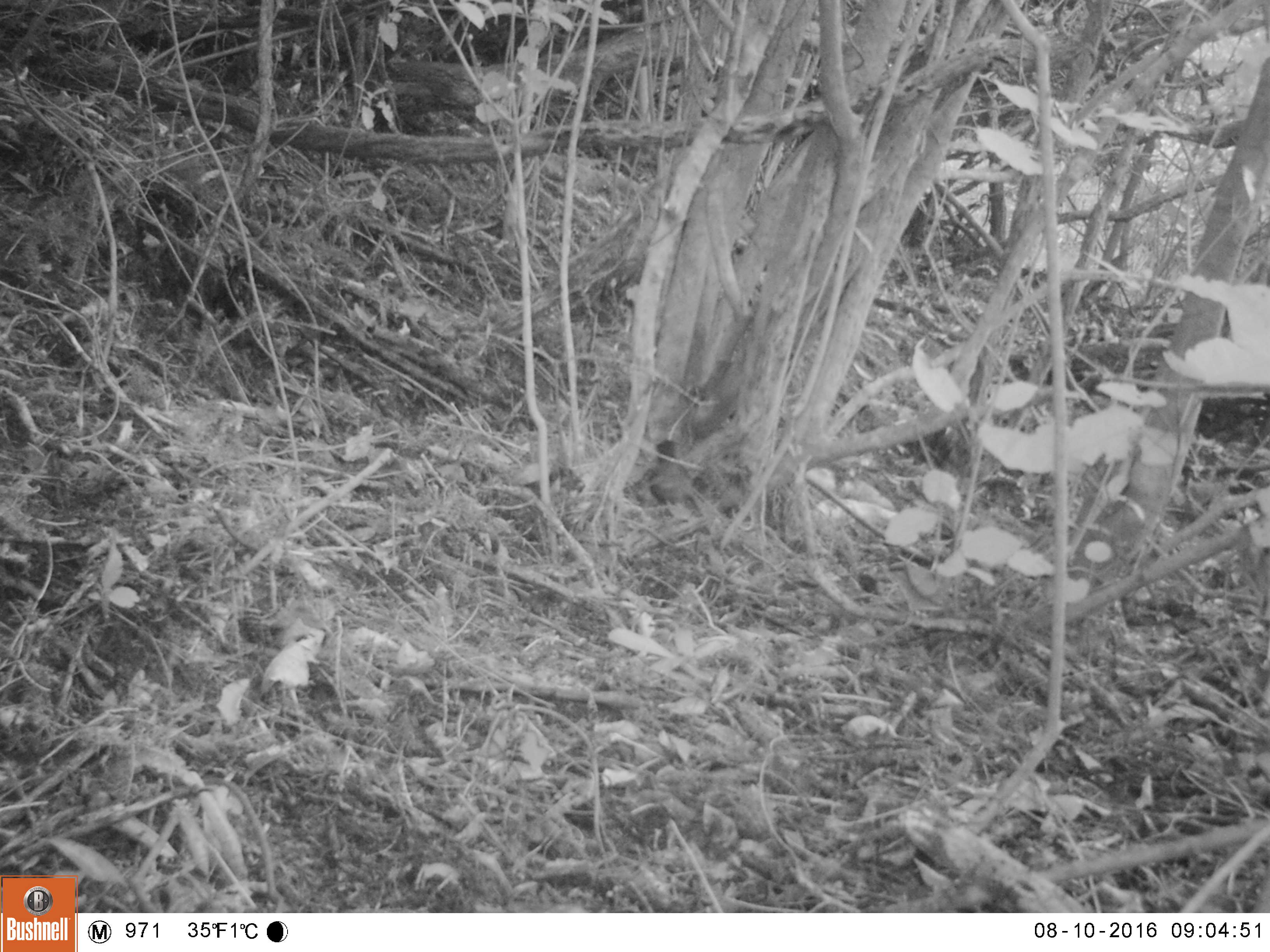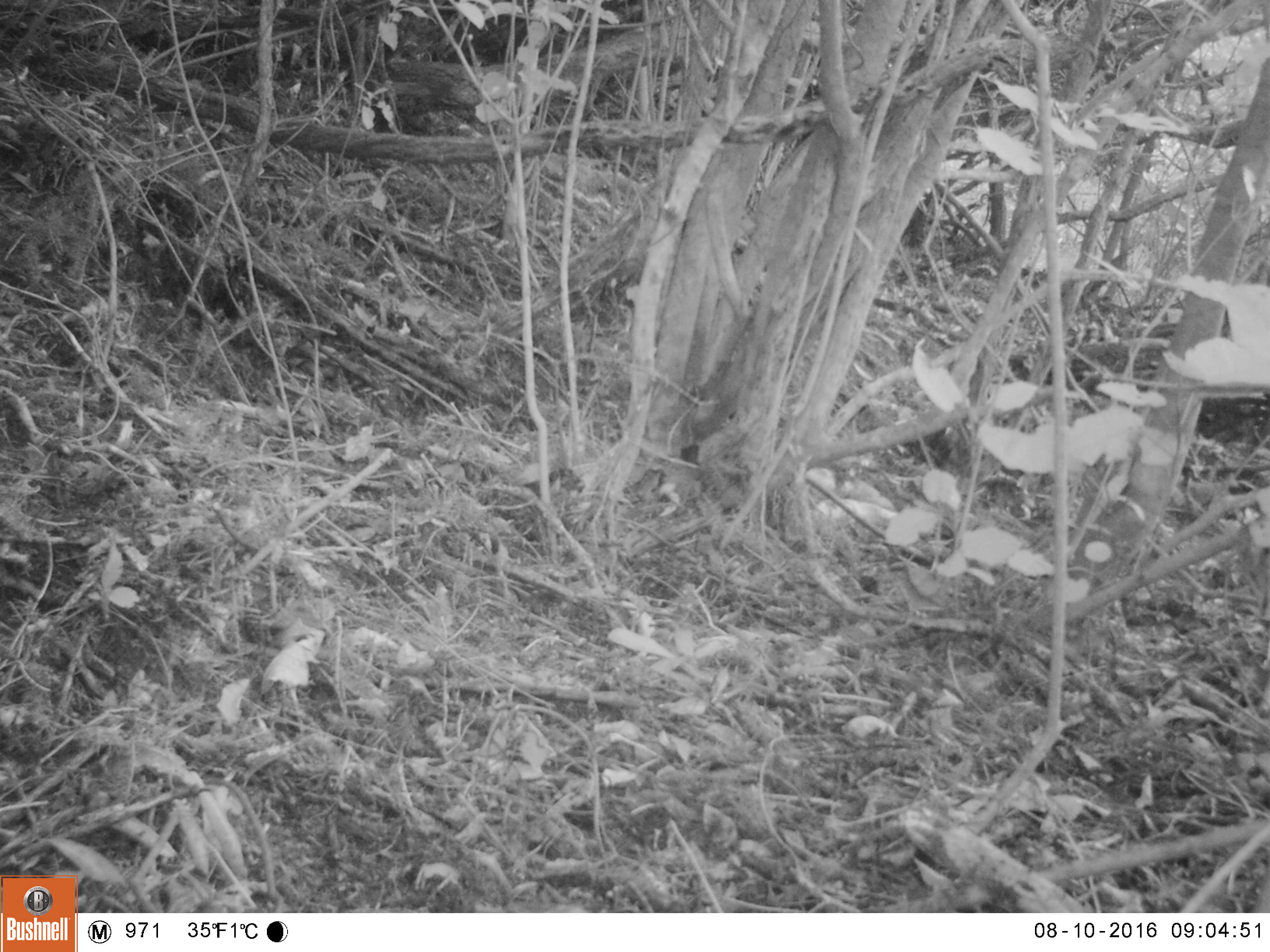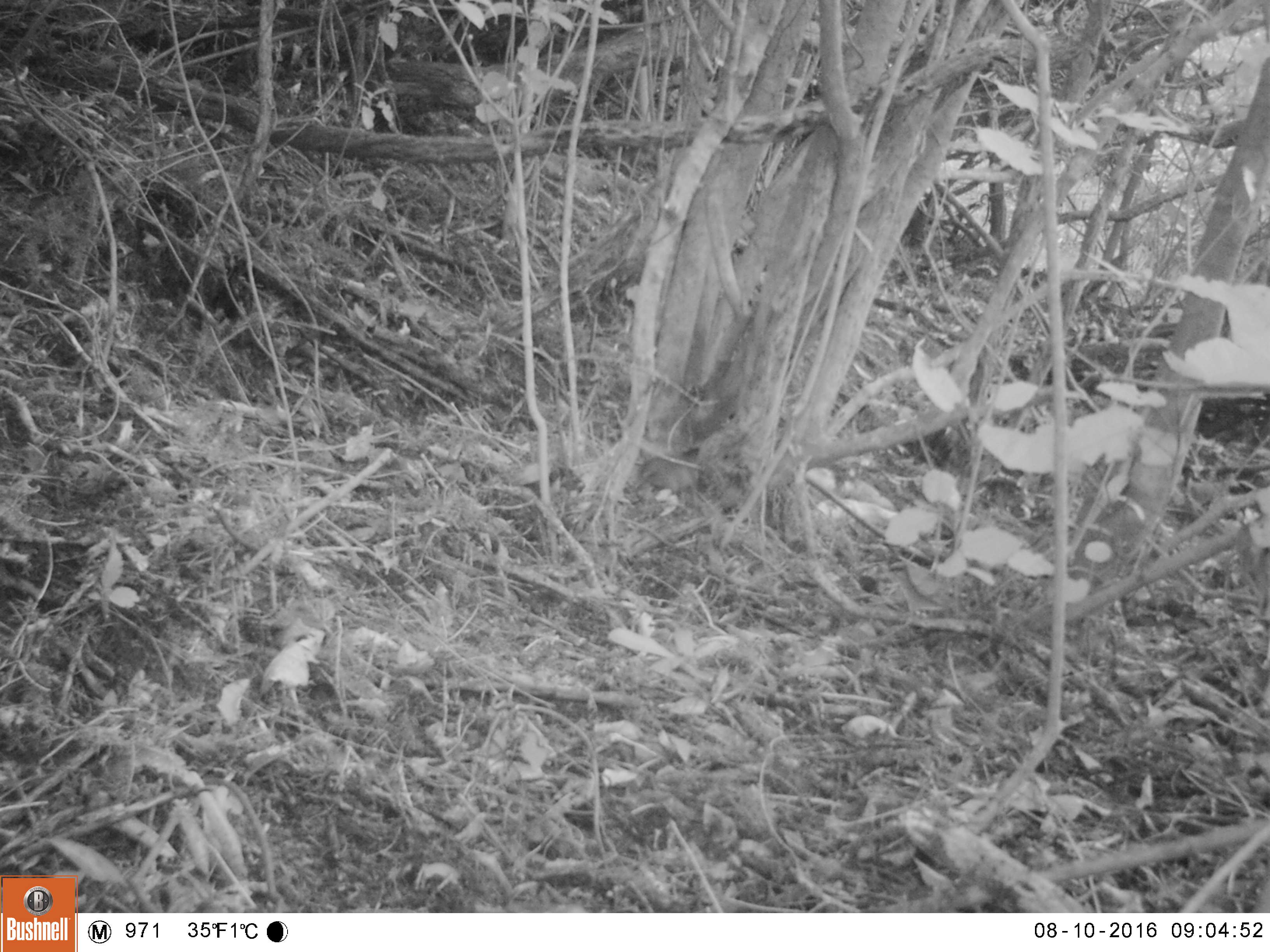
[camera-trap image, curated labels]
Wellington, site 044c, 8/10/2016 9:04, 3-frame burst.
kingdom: Animalia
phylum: Chordata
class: Aves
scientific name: Aves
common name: bird